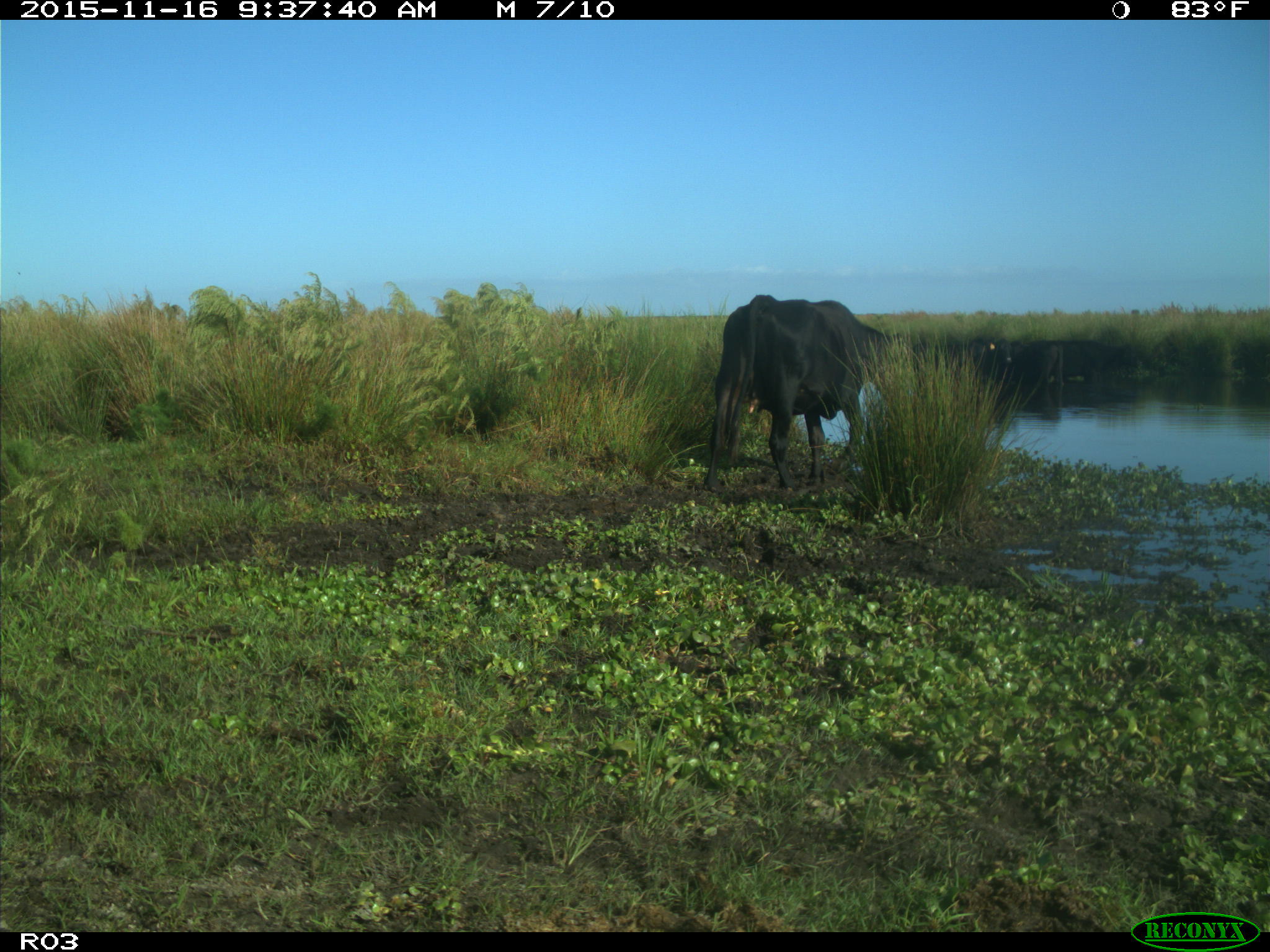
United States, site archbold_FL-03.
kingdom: Animalia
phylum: Chordata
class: Mammalia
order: Artiodactyla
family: Bovidae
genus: Bos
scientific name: Bos taurus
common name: domestic cow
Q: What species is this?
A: Bos taurus (domestic cow).